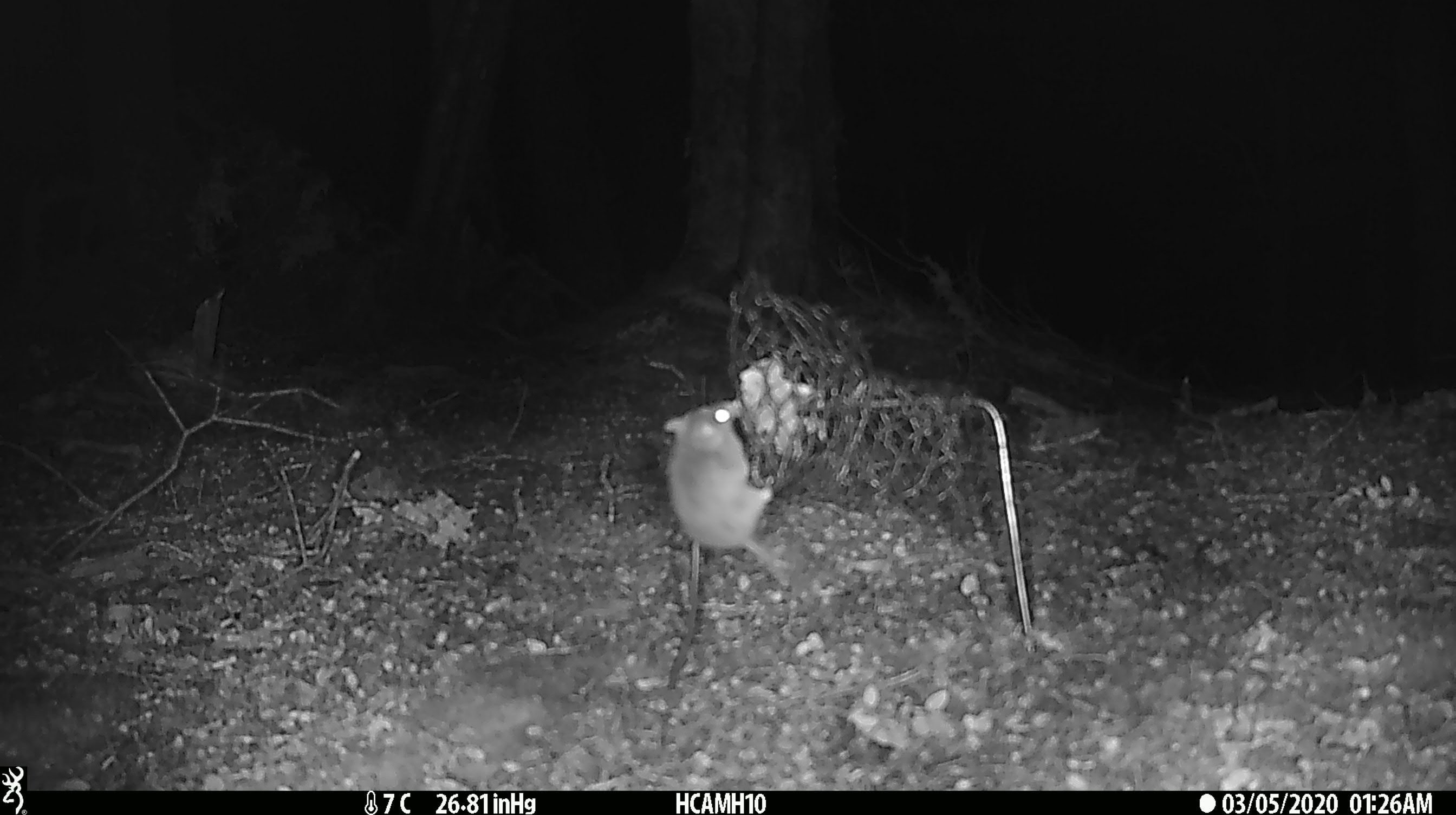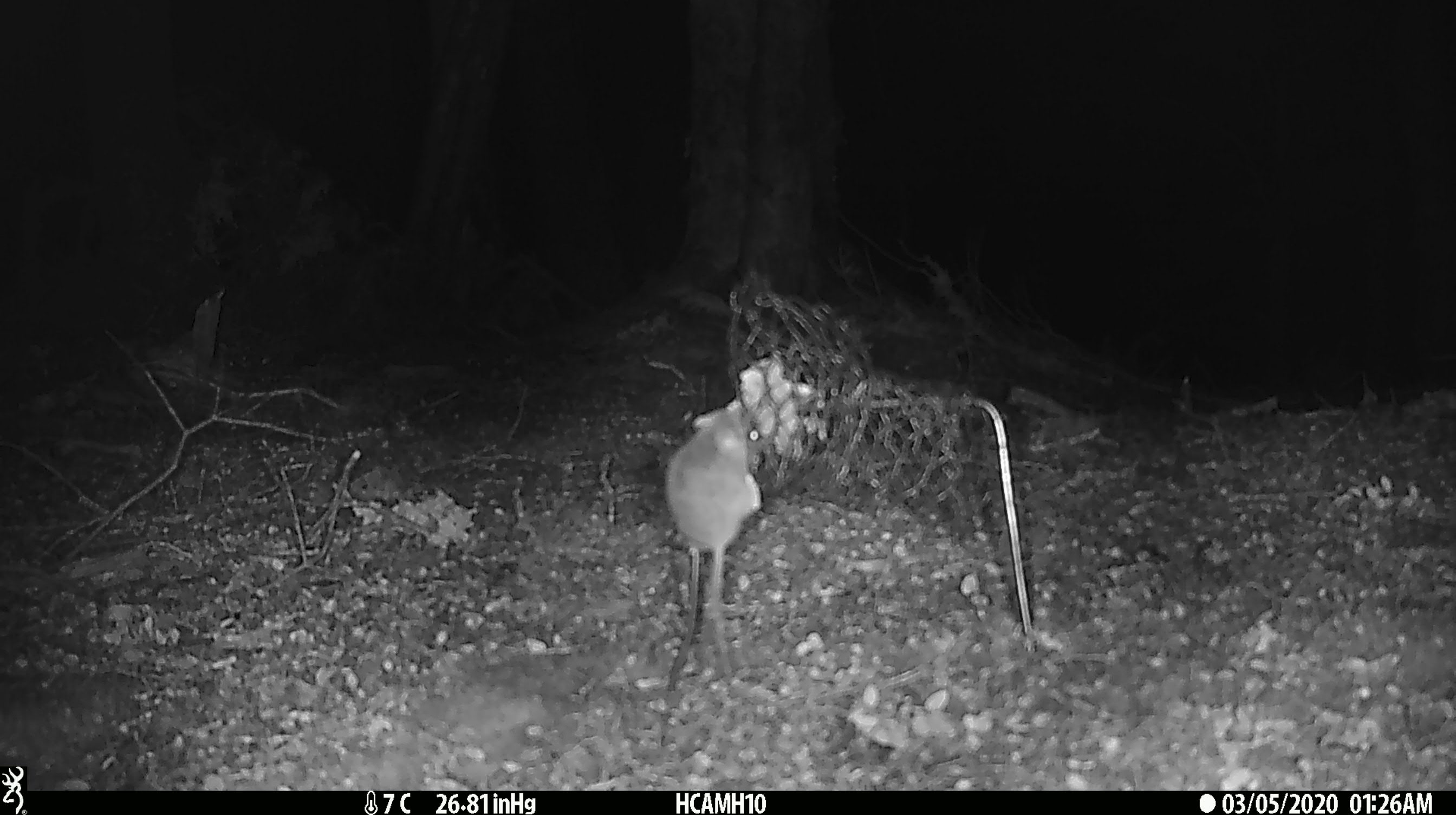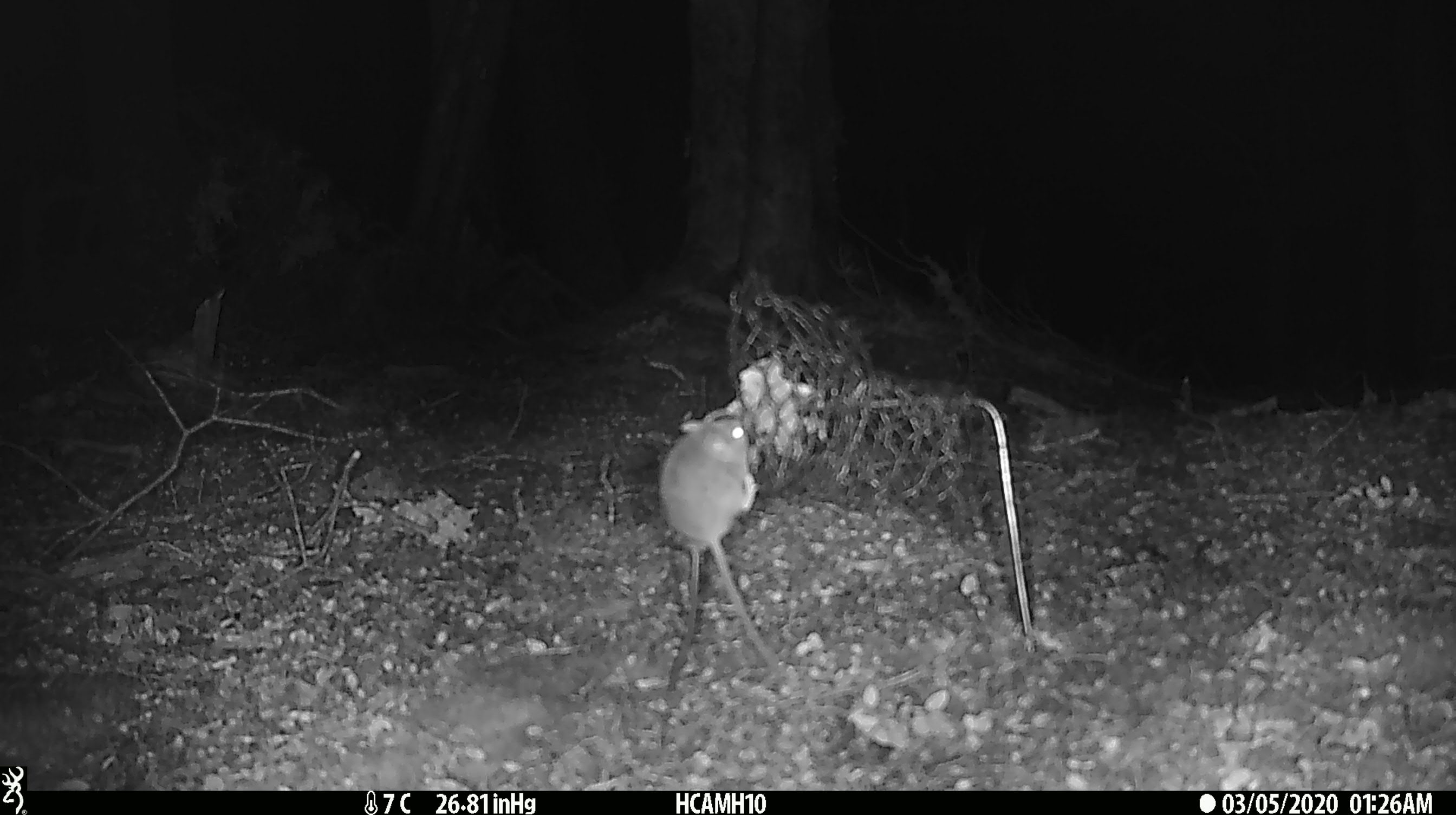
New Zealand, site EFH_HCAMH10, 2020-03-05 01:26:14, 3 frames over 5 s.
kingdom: Animalia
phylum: Chordata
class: Mammalia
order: Rodentia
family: Muridae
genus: Mus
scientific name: Mus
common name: mouse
Mouse (Mus).